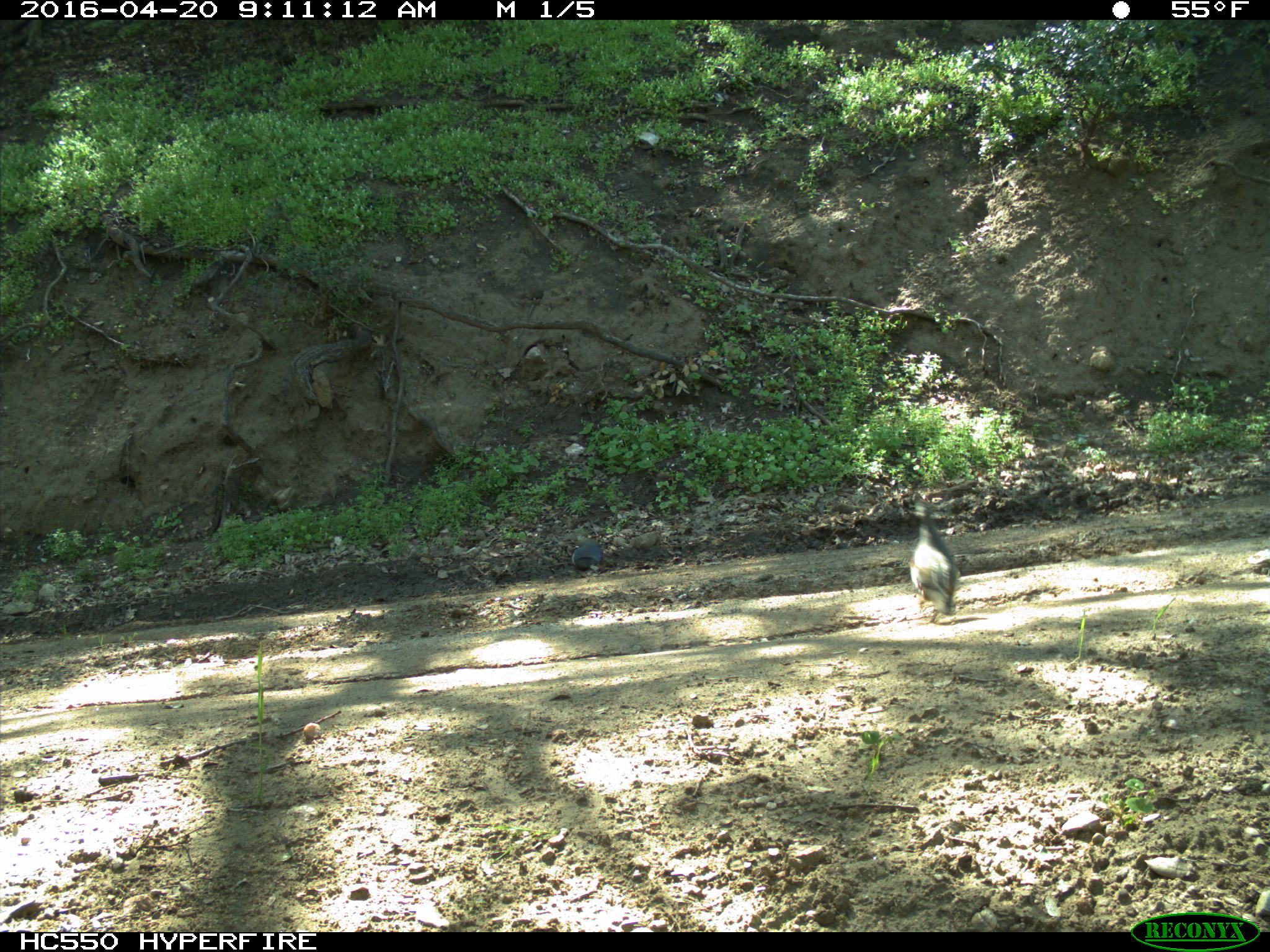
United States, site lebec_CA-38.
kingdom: Animalia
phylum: Chordata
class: Aves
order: Galliformes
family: Odontophoridae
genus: Callipepla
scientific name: Callipepla californica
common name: california quail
Callipepla californica (california quail).